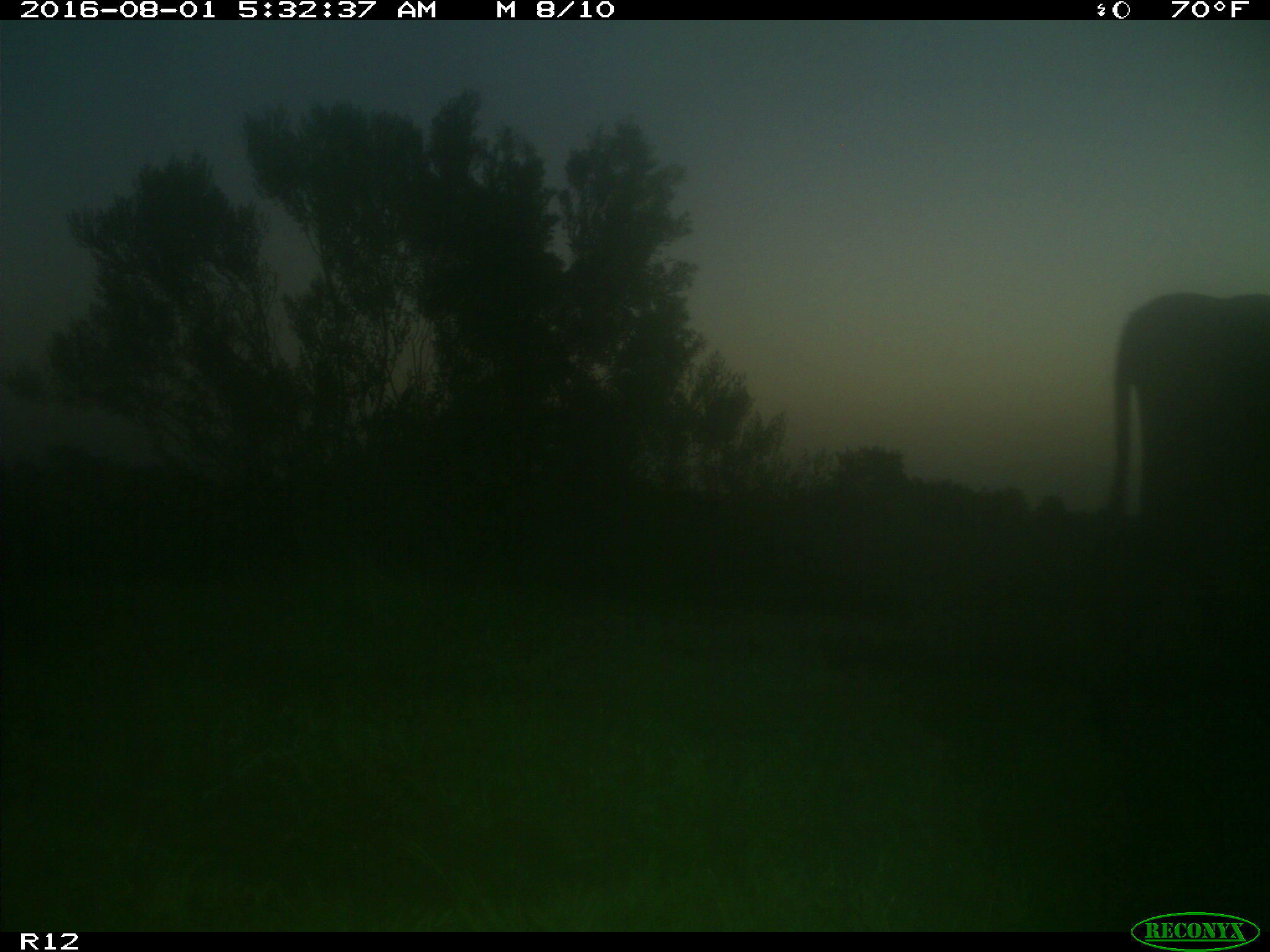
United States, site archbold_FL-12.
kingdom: Animalia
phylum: Chordata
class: Mammalia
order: Artiodactyla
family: Bovidae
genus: Bos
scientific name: Bos taurus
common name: domestic cow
Bos taurus (domestic cow).